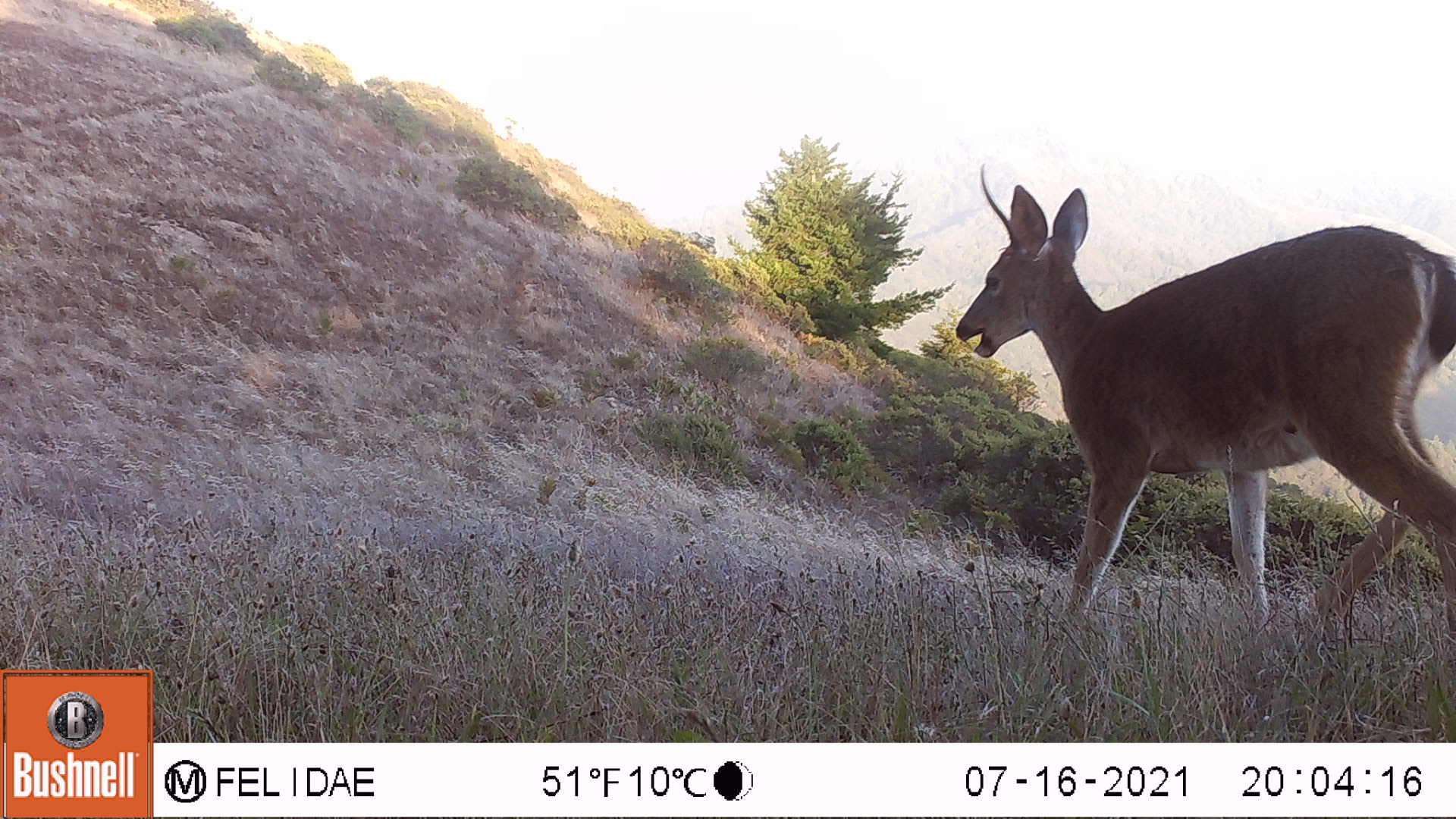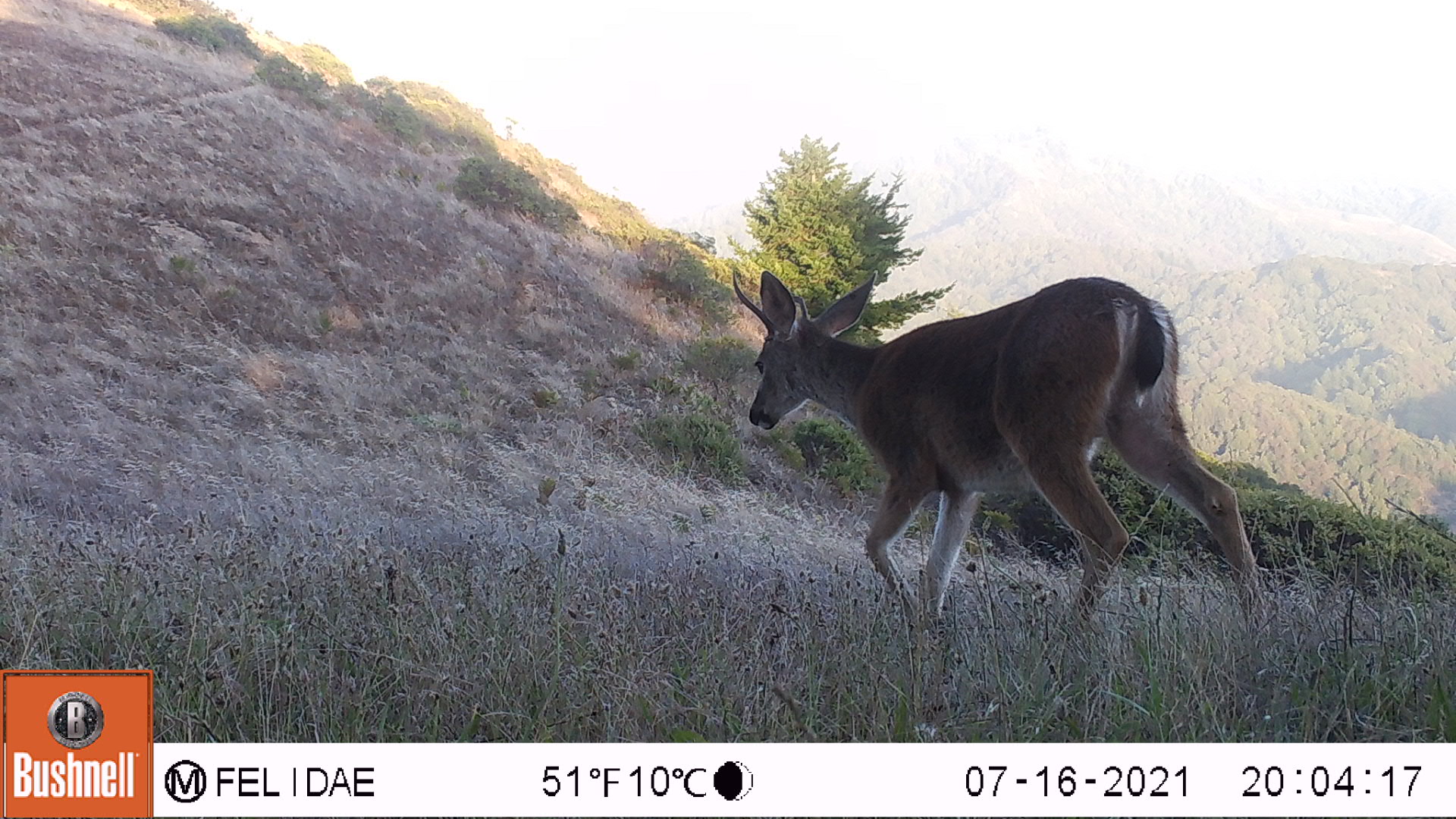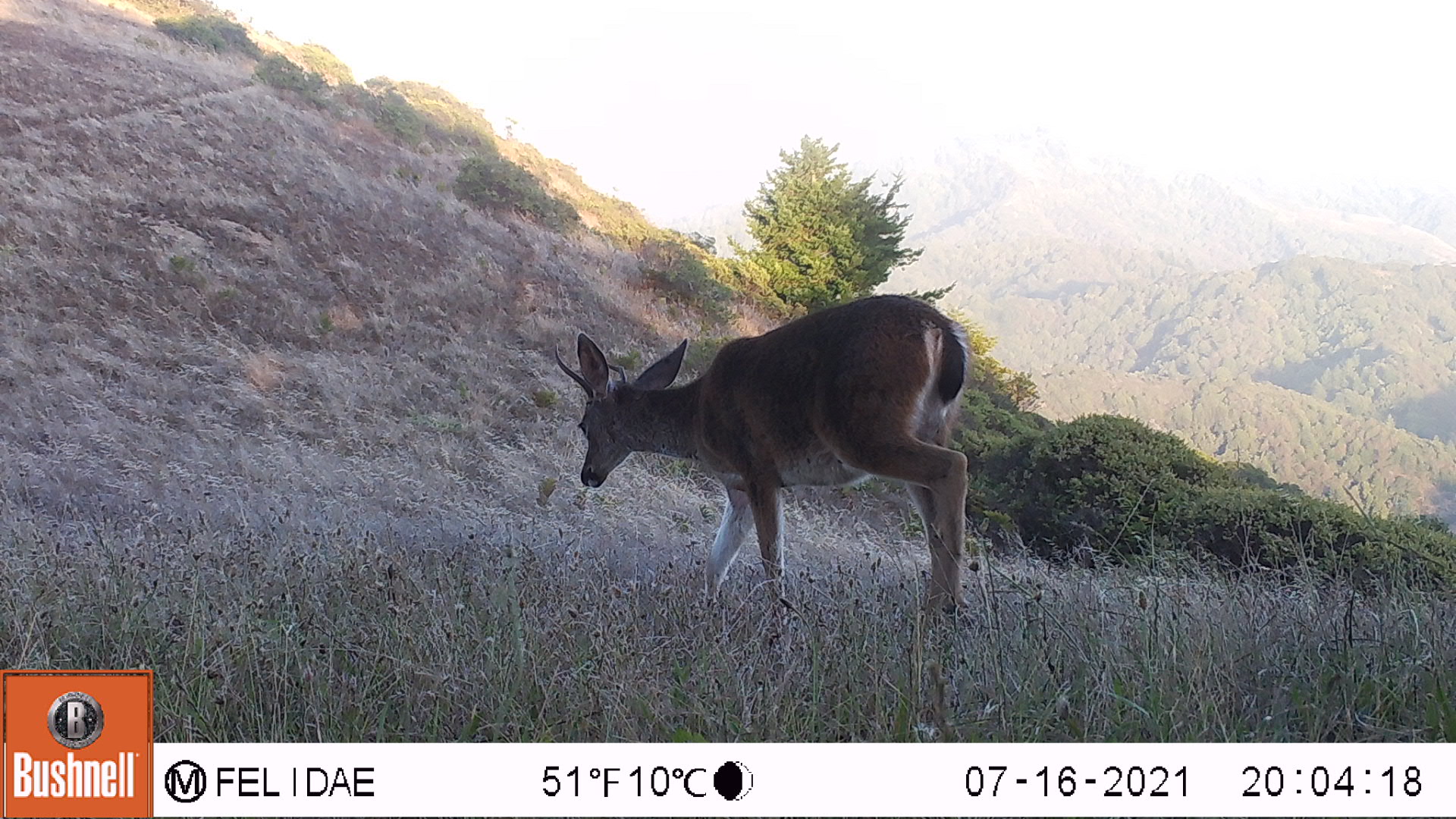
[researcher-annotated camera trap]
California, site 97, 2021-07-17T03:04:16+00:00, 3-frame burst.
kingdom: Animalia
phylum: Chordata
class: Mammalia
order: Artiodactyla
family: Cervidae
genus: Odocoileus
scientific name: Odocoileus hemionus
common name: mule deer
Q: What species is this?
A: Mule deer (Odocoileus hemionus).